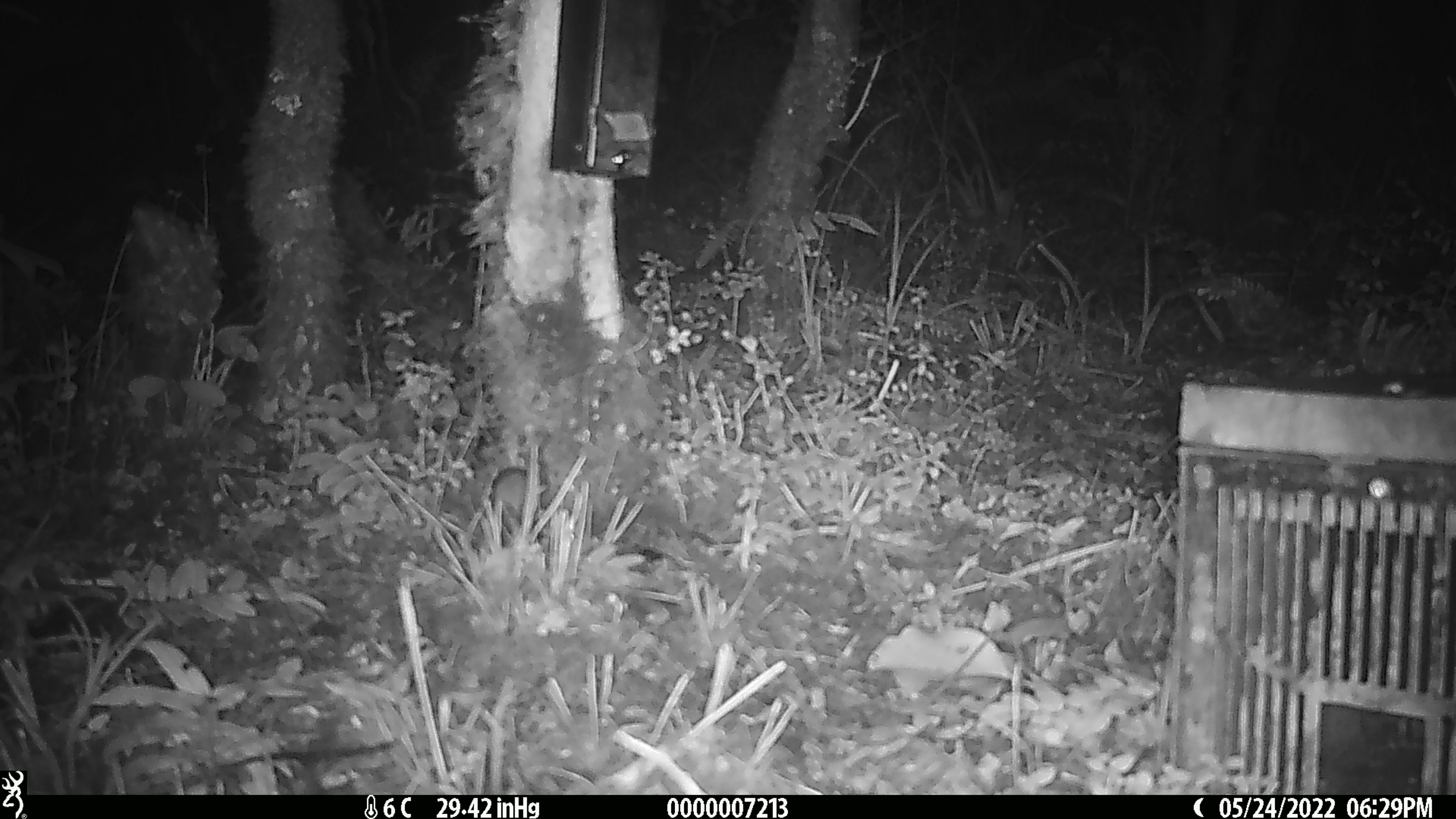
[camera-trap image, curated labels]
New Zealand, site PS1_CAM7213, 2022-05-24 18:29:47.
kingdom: Animalia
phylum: Chordata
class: Mammalia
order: Rodentia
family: Muridae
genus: Mus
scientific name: Mus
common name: mouse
Mouse (Mus).